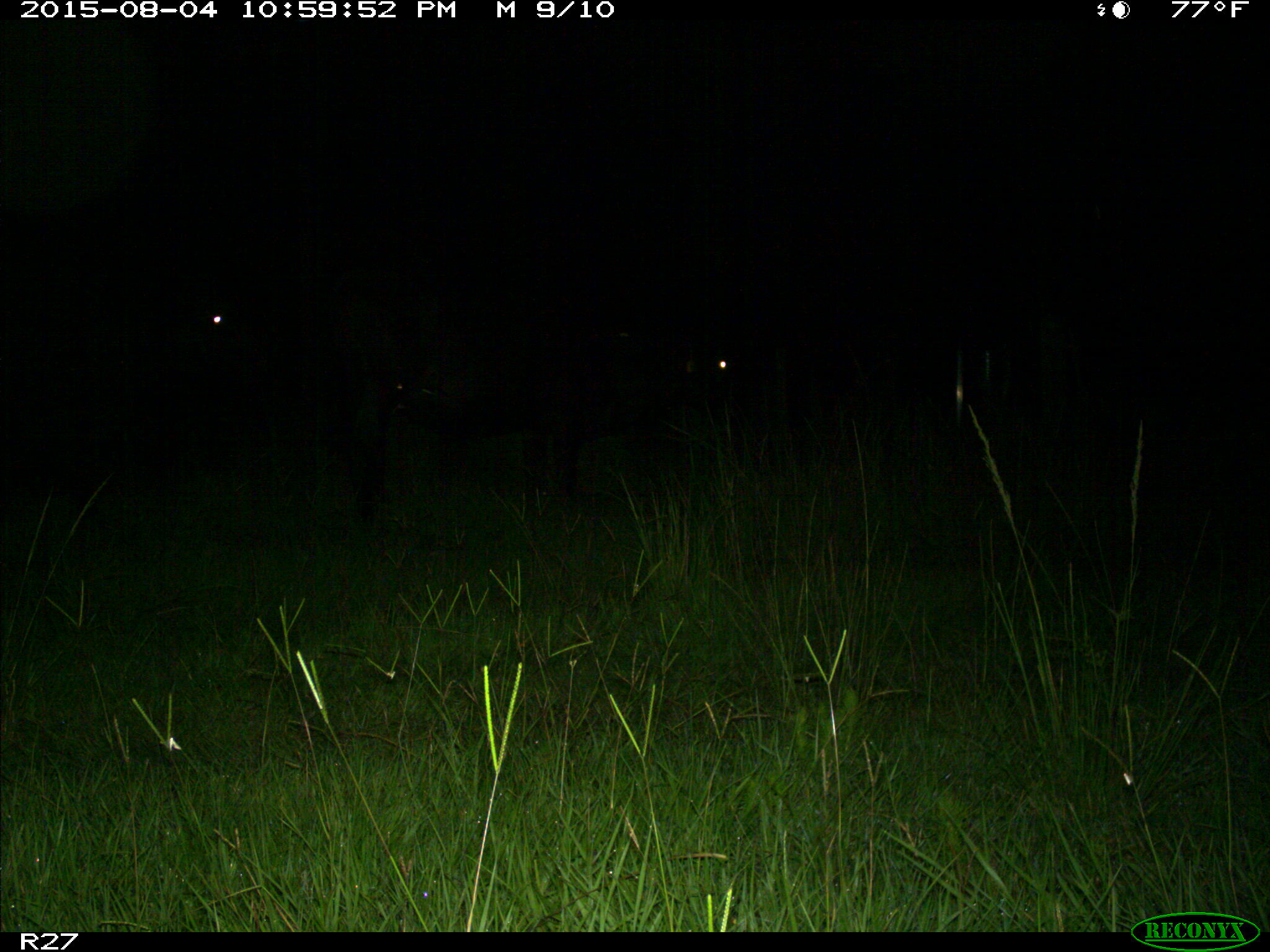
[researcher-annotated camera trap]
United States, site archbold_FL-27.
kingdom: Animalia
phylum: Chordata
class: Mammalia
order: Artiodactyla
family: Bovidae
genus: Bos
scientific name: Bos taurus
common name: domestic cow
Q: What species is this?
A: Bos taurus (domestic cow).